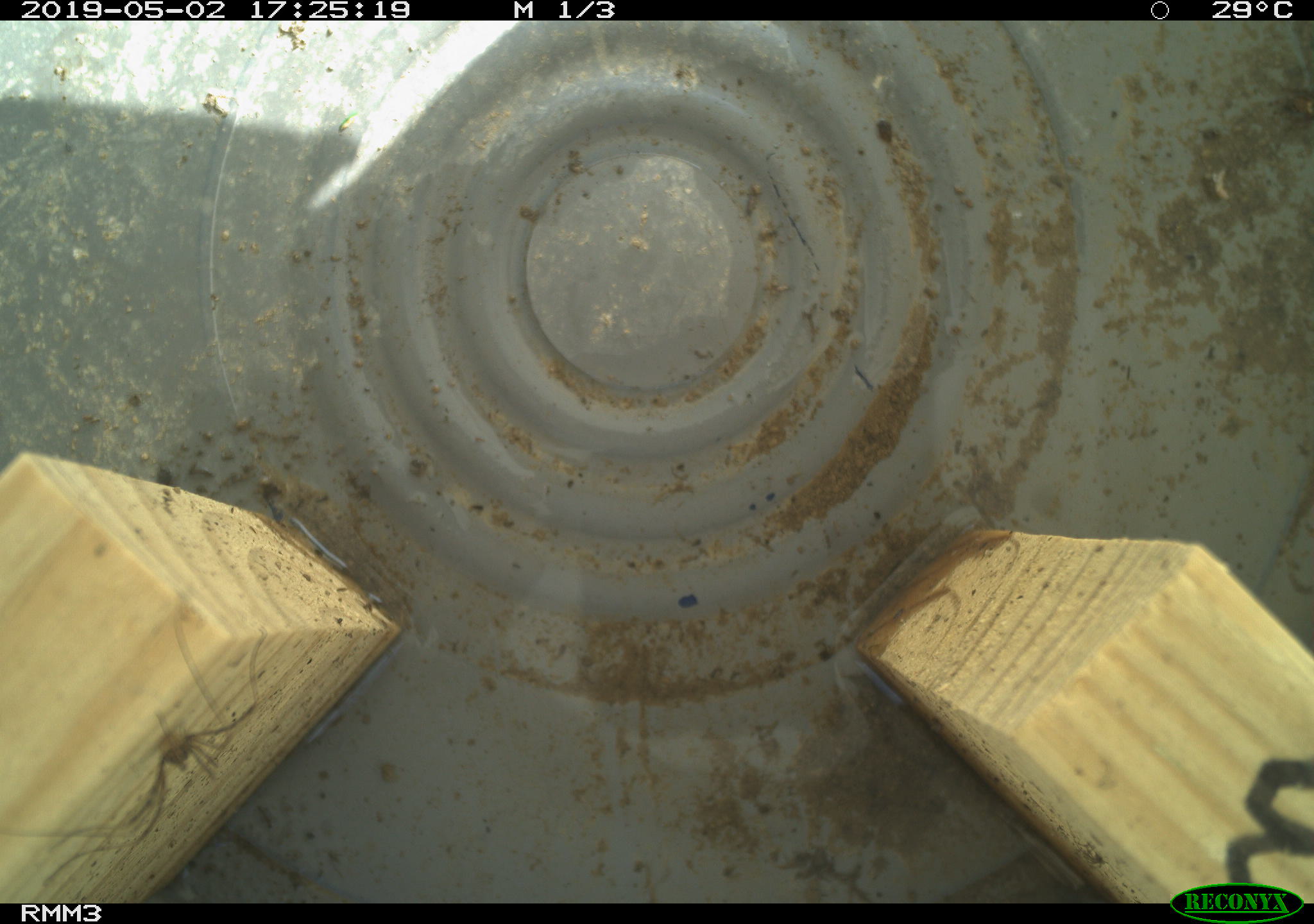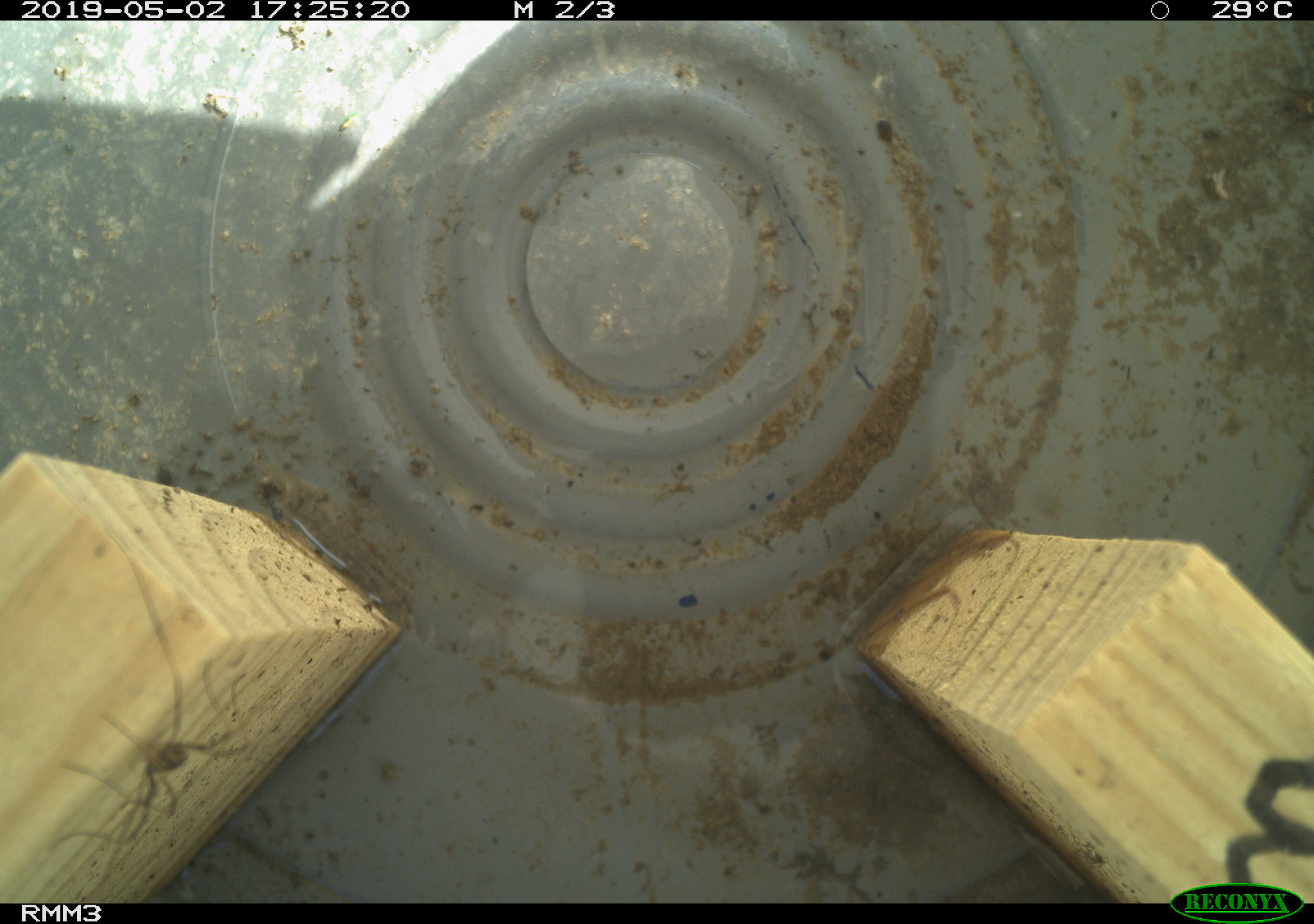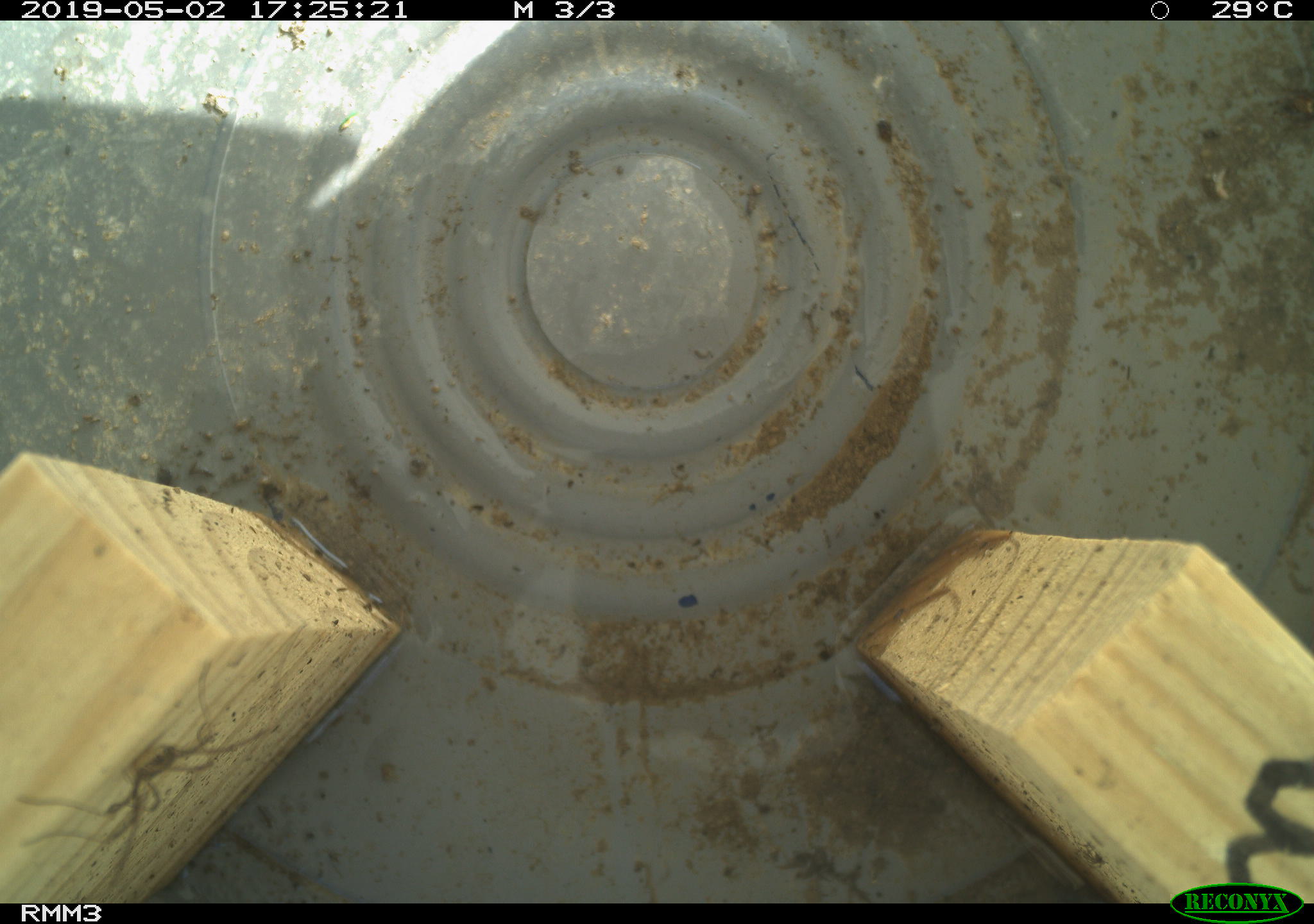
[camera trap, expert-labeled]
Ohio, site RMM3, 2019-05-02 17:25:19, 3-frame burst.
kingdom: Animalia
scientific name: Animalia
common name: animal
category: invertebrate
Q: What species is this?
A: Invertebrate (animal) (Animalia).